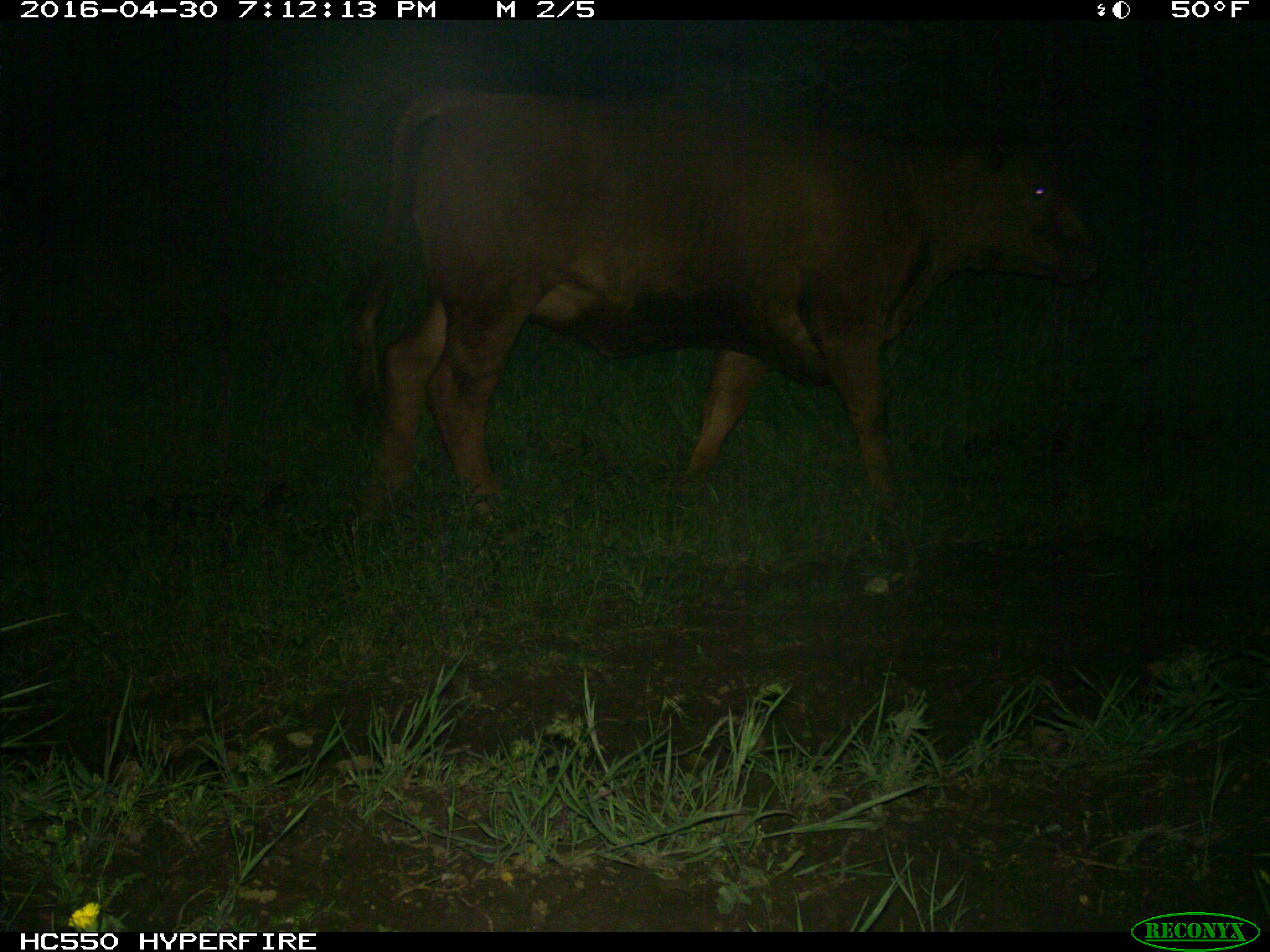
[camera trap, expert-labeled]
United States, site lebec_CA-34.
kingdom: Animalia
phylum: Chordata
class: Mammalia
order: Artiodactyla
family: Bovidae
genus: Bos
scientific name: Bos taurus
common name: domestic cow